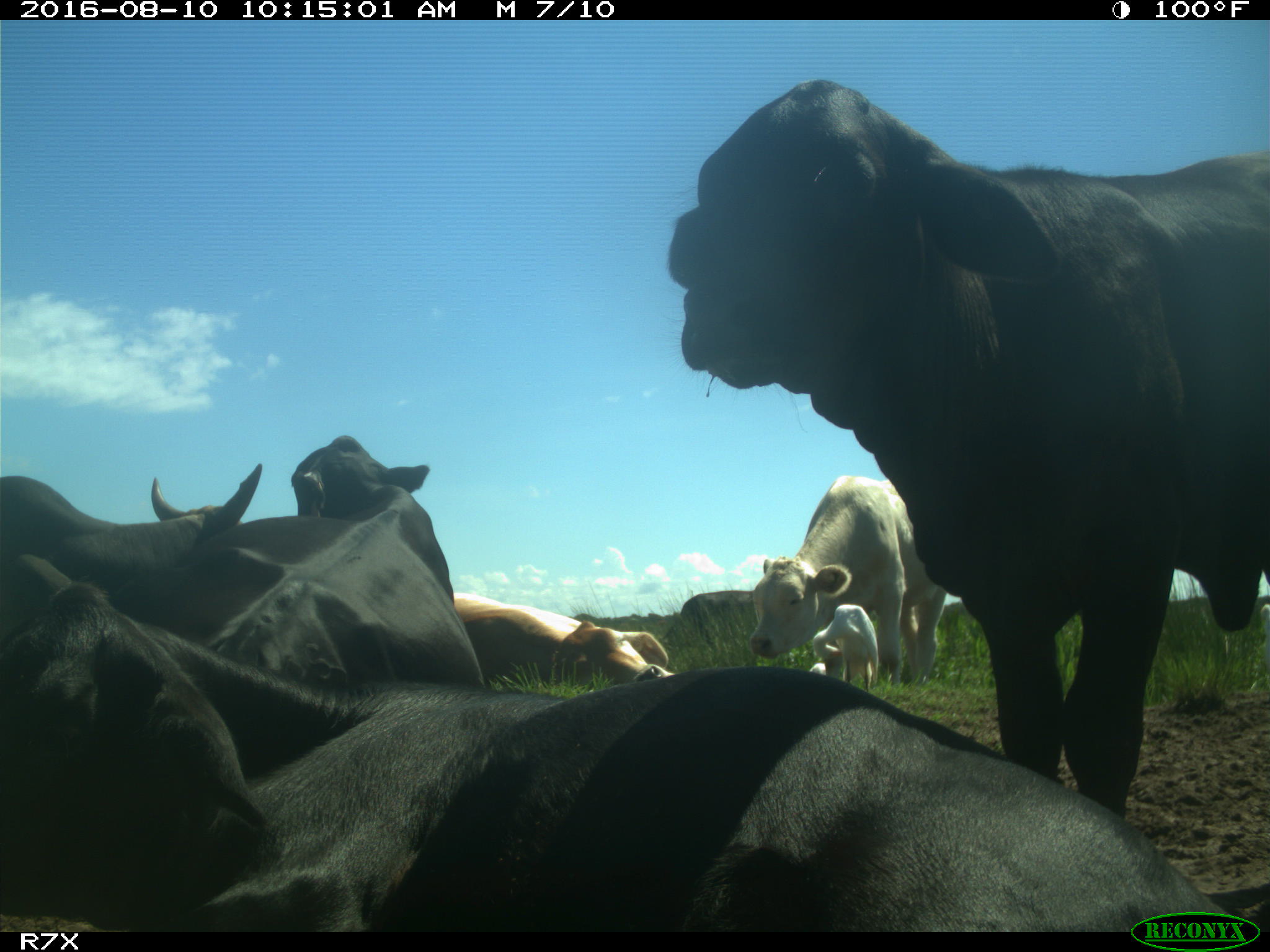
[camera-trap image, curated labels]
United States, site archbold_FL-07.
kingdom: Animalia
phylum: Chordata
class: Mammalia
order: Artiodactyla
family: Bovidae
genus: Bos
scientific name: Bos taurus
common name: domestic cow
Bos taurus (domestic cow).